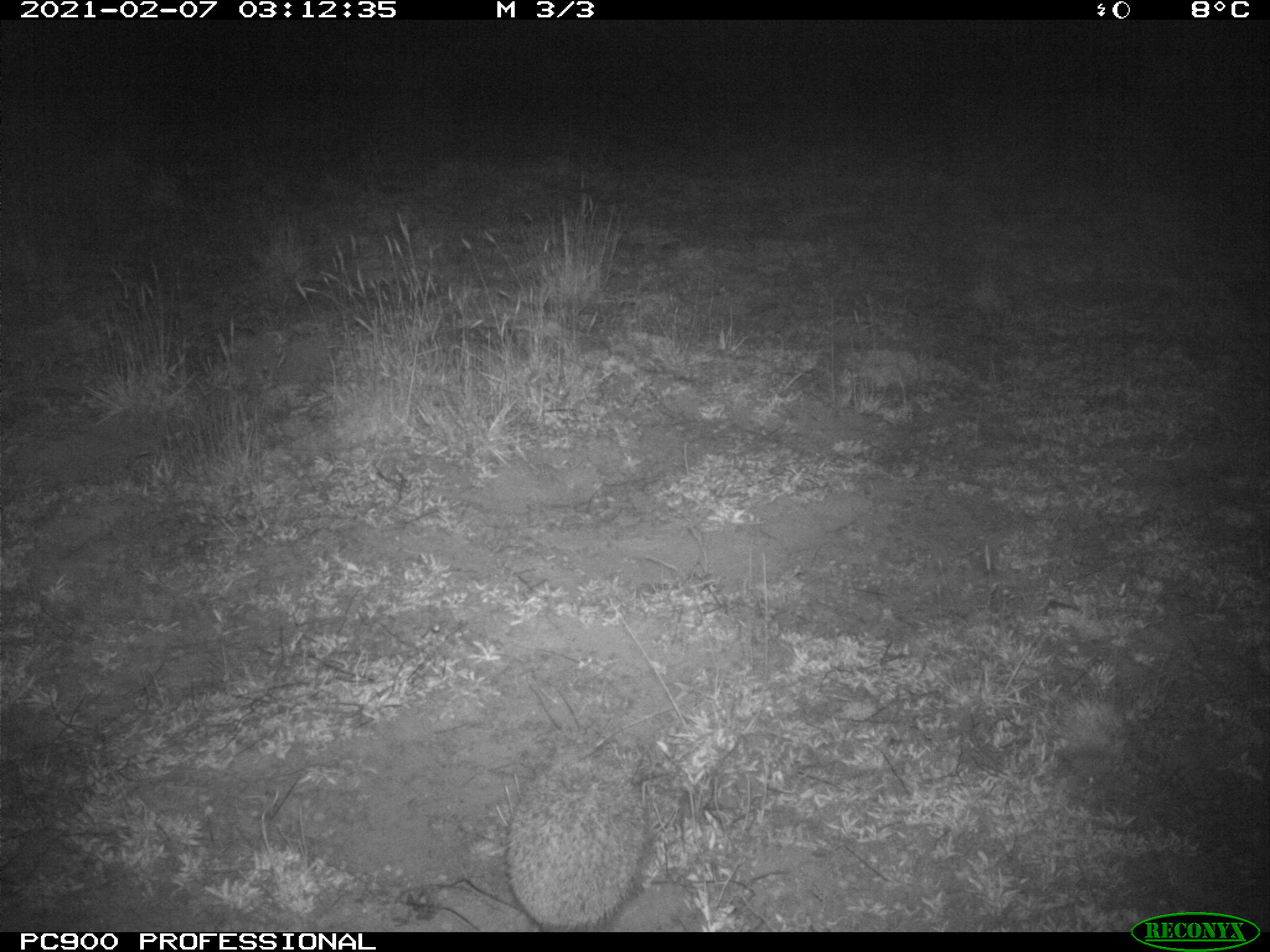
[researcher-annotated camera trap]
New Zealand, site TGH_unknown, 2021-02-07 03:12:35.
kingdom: Animalia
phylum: Chordata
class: Mammalia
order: Eulipotyphla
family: Erinaceidae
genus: Erinaceus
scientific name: Erinaceus europaeus europaeus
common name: european hedgehog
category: hedgehog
Hedgehog (european hedgehog) (Erinaceus europaeus europaeus).